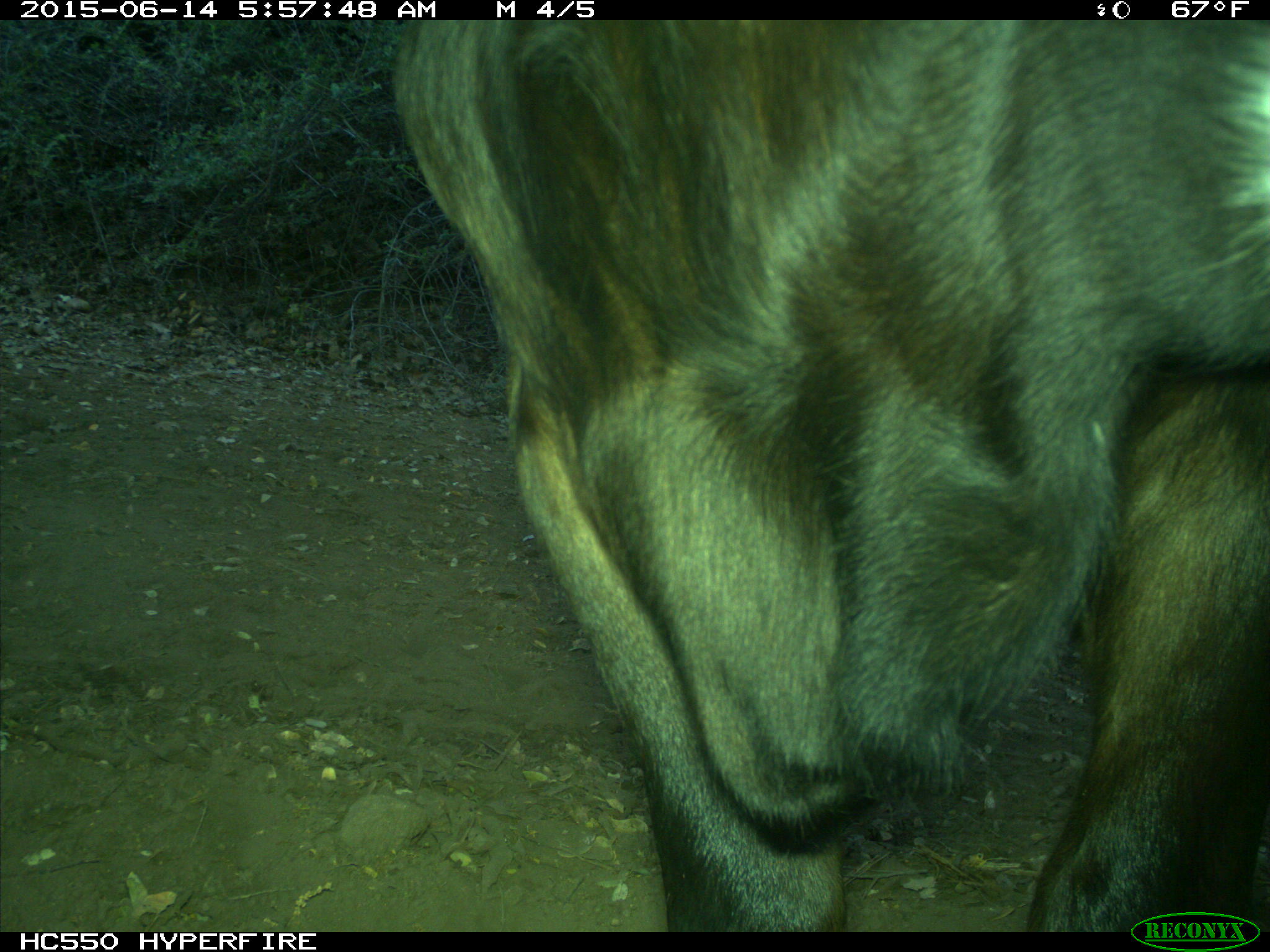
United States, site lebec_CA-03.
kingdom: Animalia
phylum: Chordata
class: Mammalia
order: Artiodactyla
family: Bovidae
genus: Bos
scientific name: Bos taurus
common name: domestic cow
Bos taurus (domestic cow).